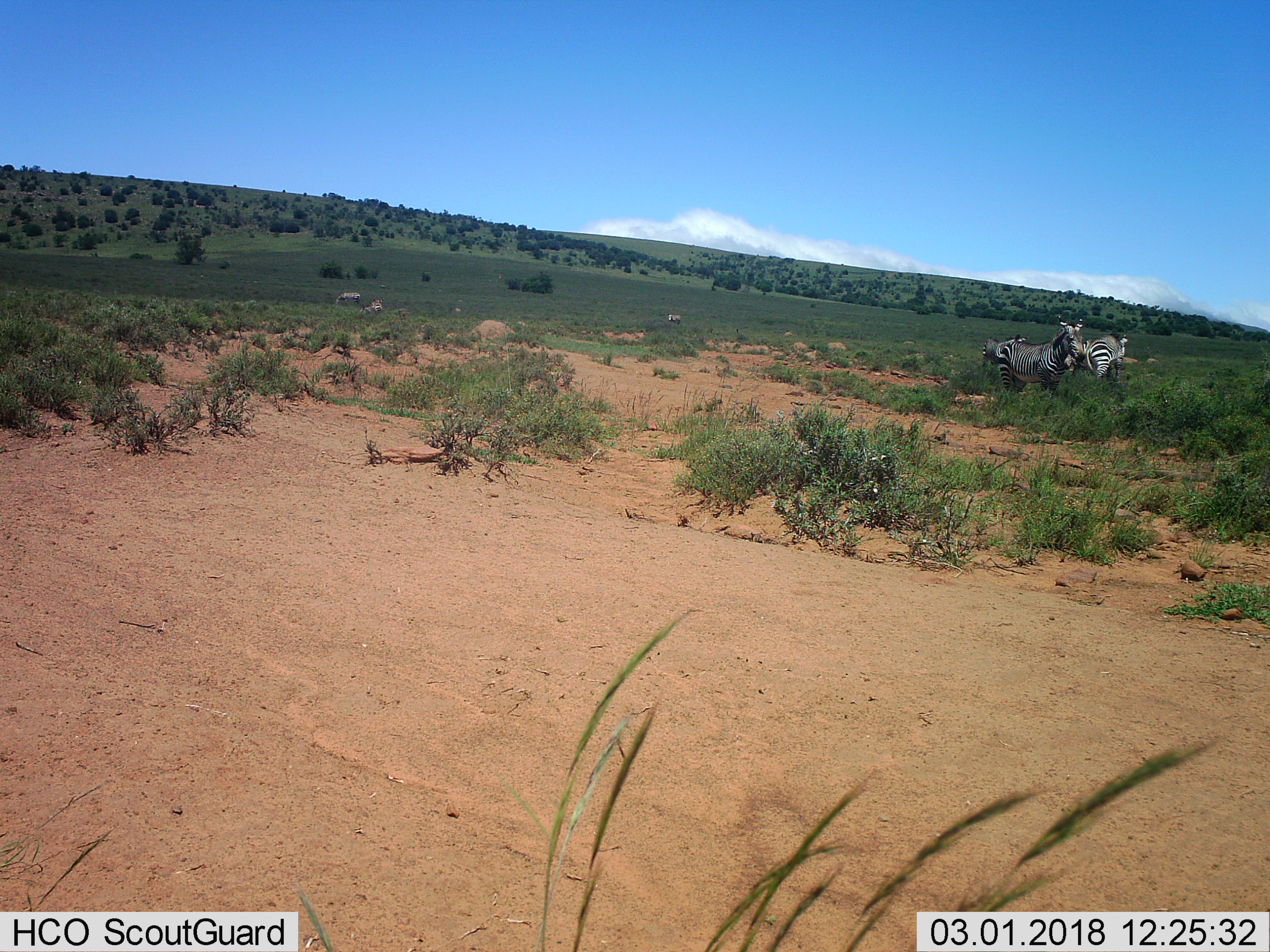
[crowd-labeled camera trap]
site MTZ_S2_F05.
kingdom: Animalia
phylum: Chordata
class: Mammalia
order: Perissodactyla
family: Equidae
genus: Equus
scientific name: Equus zebra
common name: mountain zebra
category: zebramountain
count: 6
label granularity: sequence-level